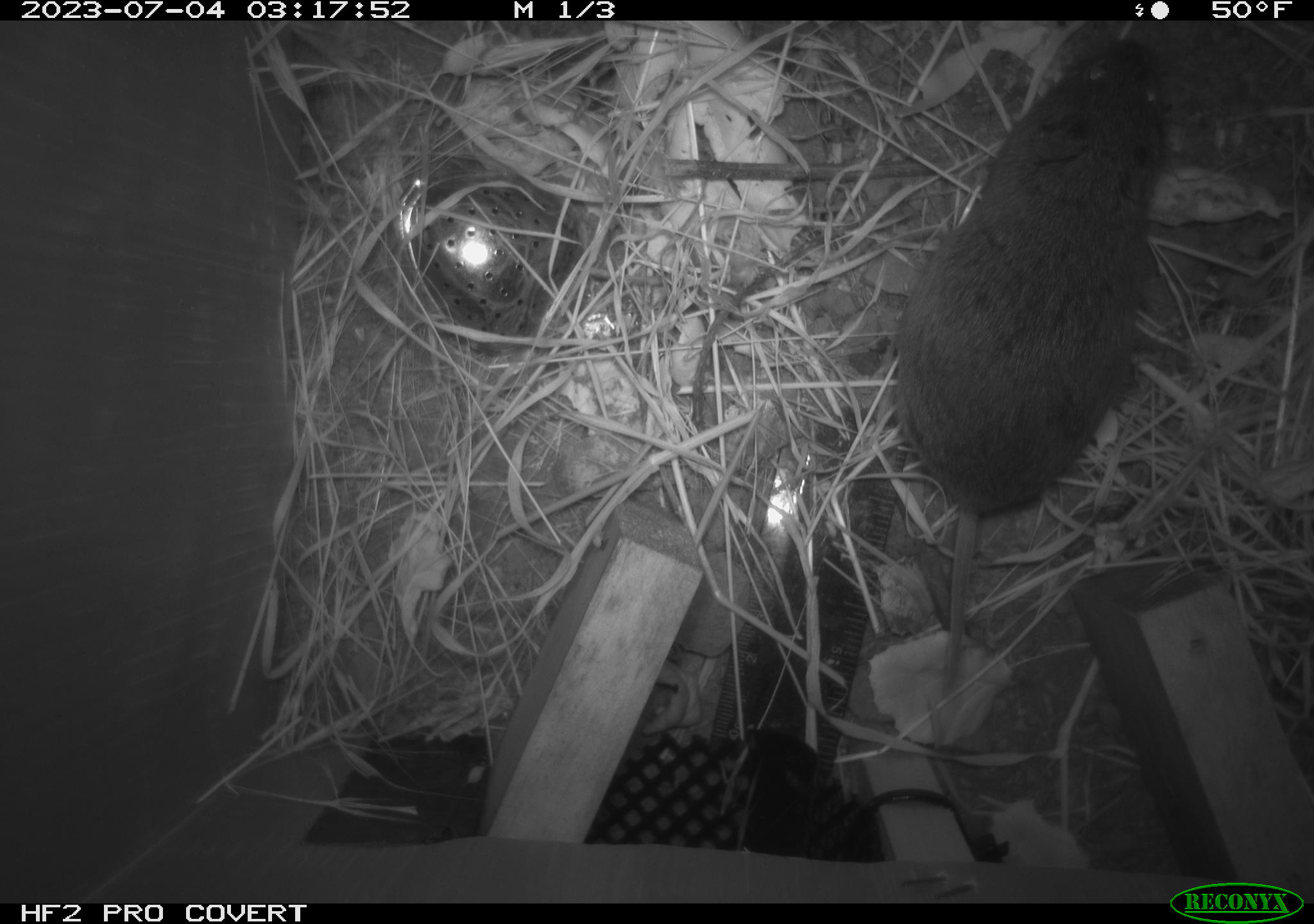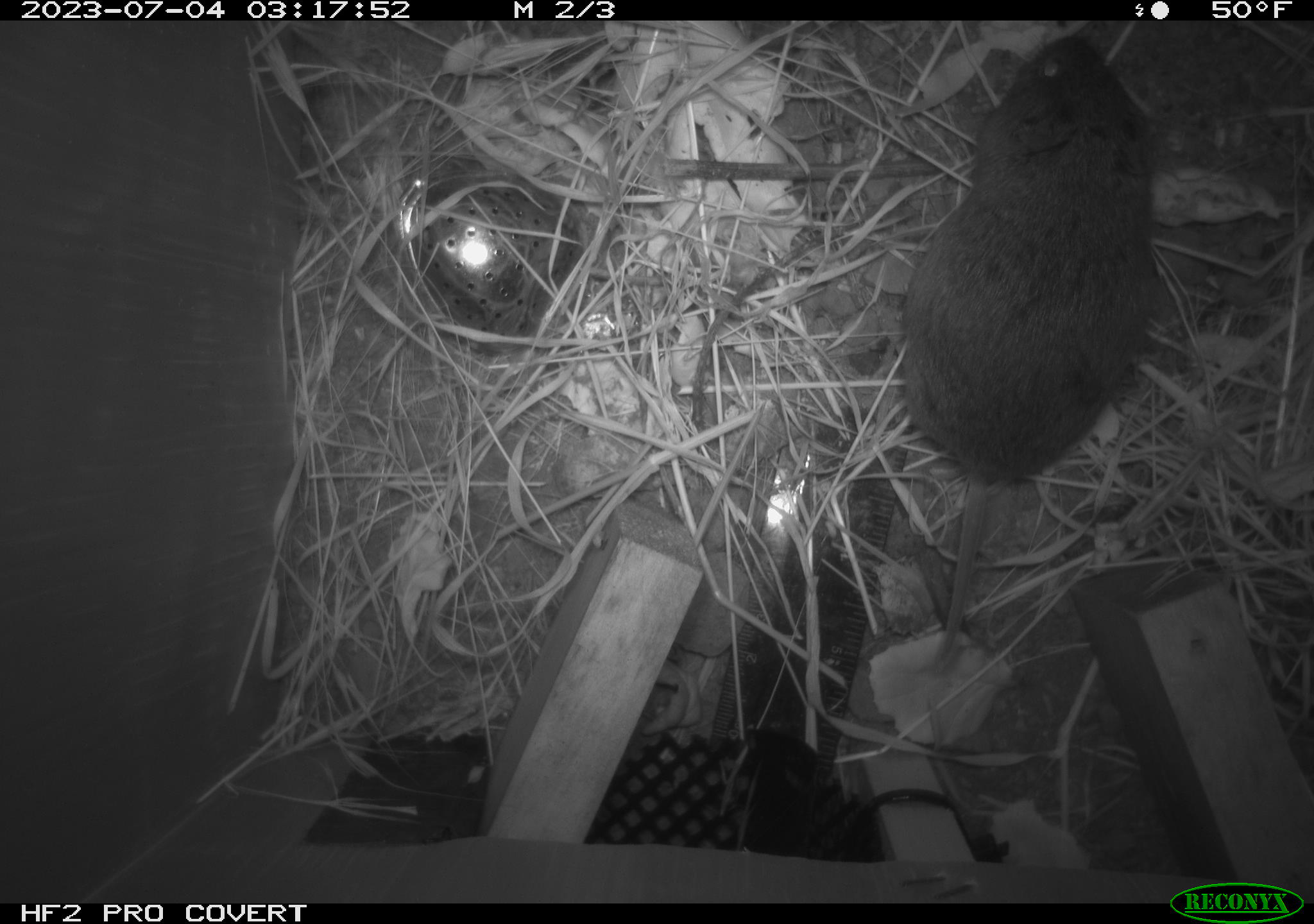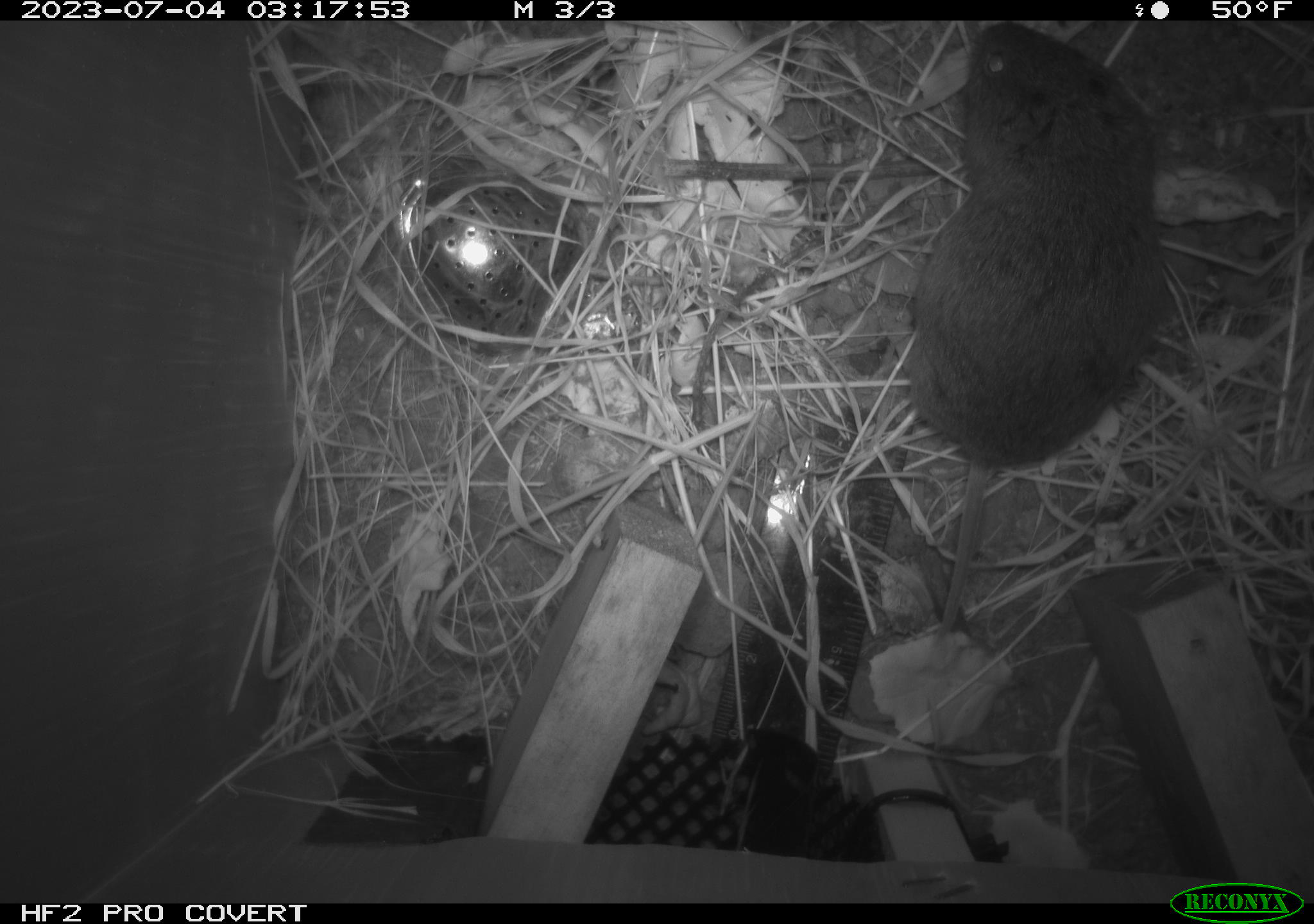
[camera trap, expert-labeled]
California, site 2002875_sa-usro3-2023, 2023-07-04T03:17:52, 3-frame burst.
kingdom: Animalia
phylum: Chordata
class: Mammalia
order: Rodentia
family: Cricetidae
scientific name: Arvicolinae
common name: voles, lemmings, and muskrats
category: arvicolinae subfamily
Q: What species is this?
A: Arvicolinae subfamily (voles, lemmings, and muskrats) (Arvicolinae).